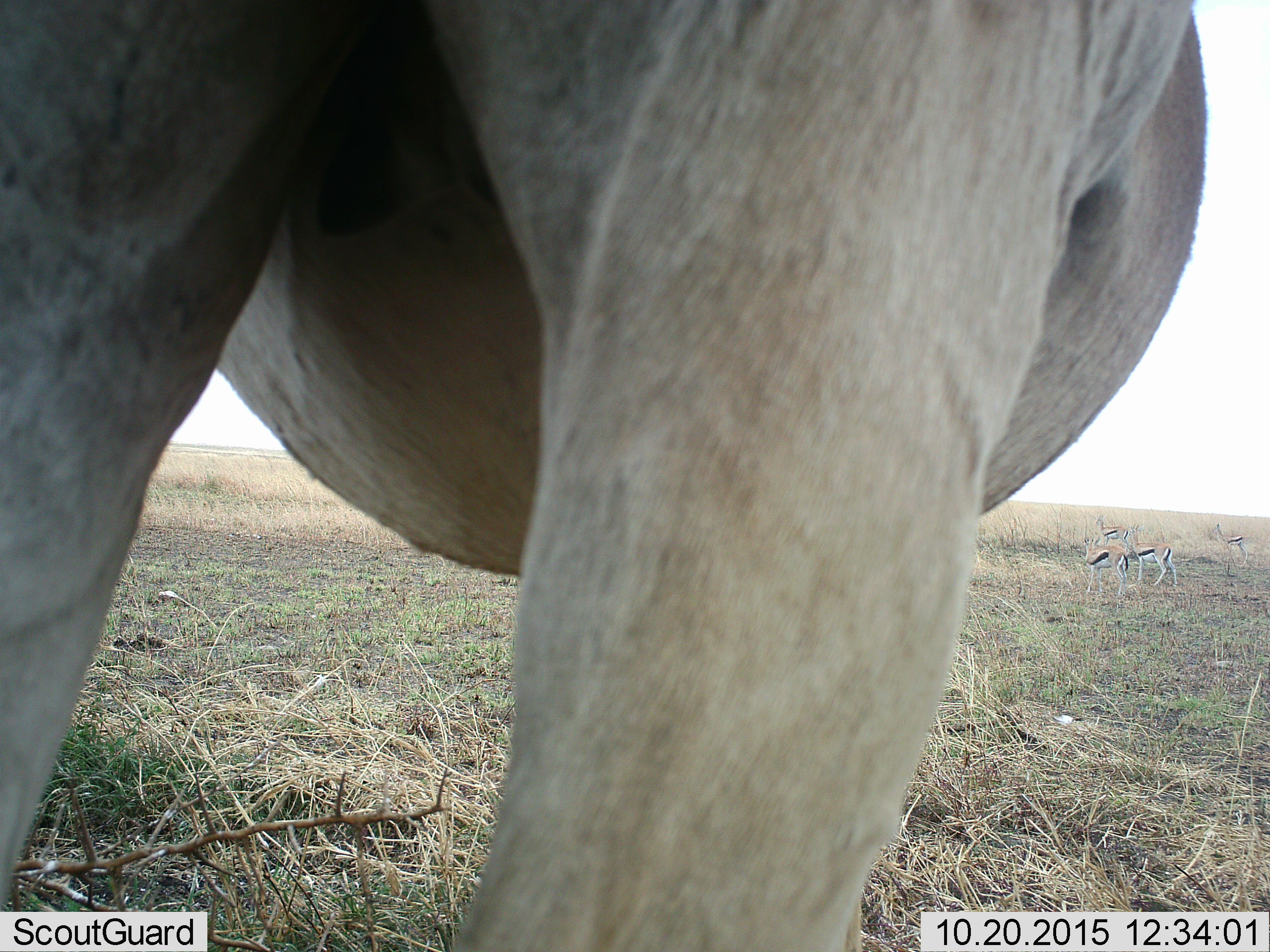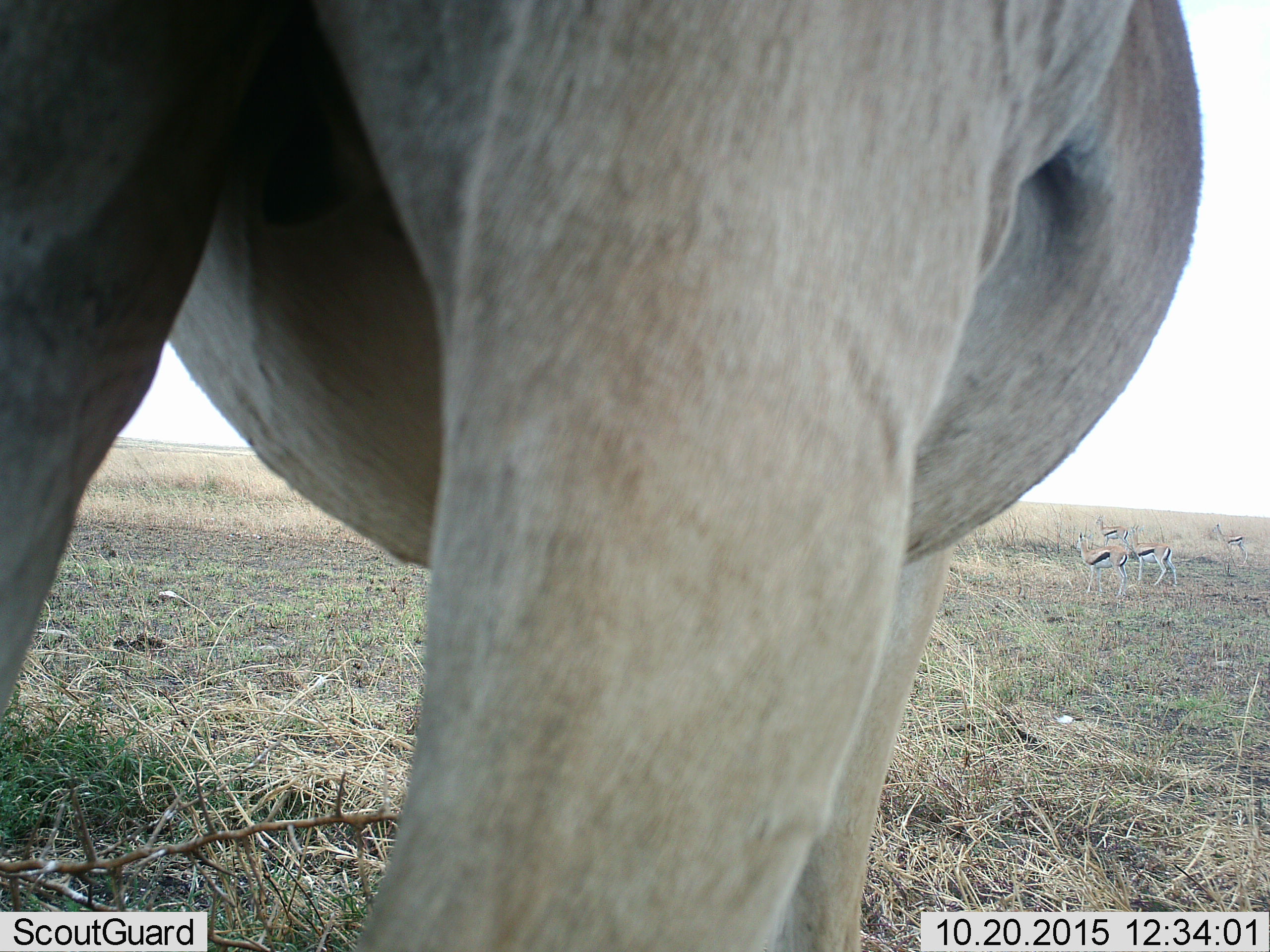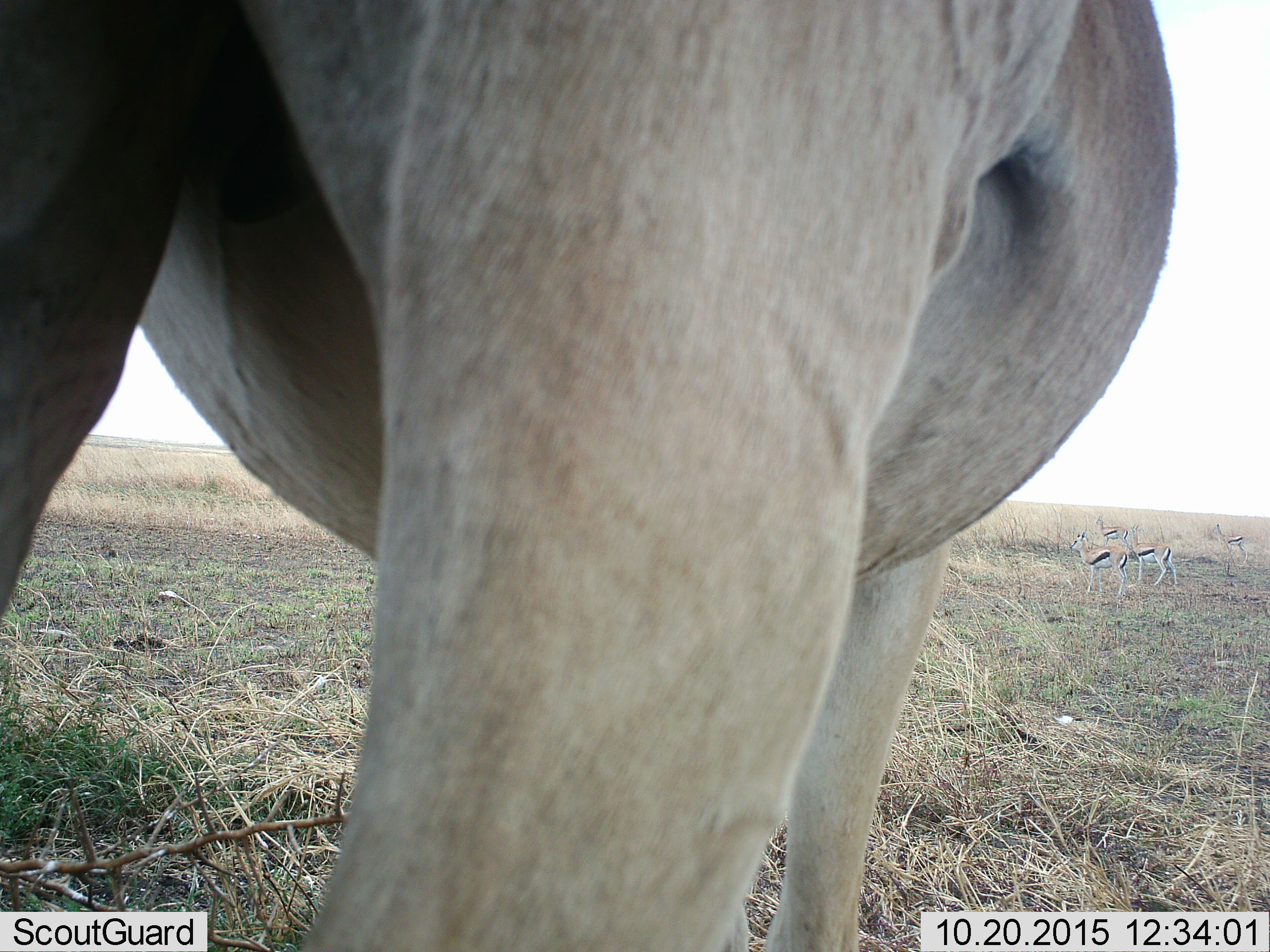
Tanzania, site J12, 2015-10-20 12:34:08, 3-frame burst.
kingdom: Animalia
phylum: Chordata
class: Mammalia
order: Artiodactyla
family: Bovidae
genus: Eudorcas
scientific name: Eudorcas thomsonii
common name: thomson's gazelle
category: gazellethomsons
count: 4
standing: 100%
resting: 0%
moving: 0%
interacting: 0%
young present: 17%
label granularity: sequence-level